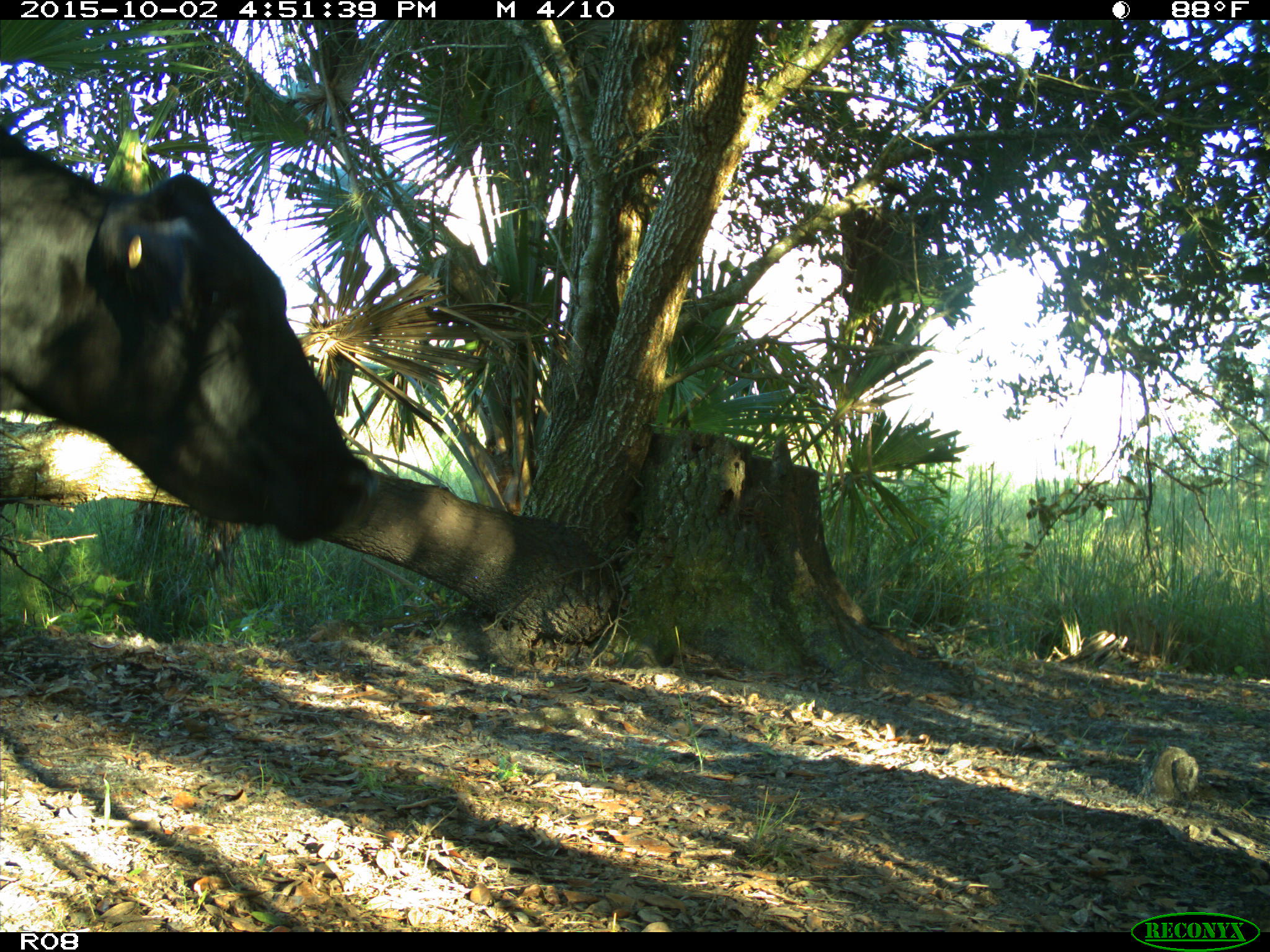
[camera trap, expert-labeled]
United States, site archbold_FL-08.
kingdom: Animalia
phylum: Chordata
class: Mammalia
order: Artiodactyla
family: Bovidae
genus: Bos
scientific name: Bos taurus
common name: domestic cow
Bos taurus (domestic cow).